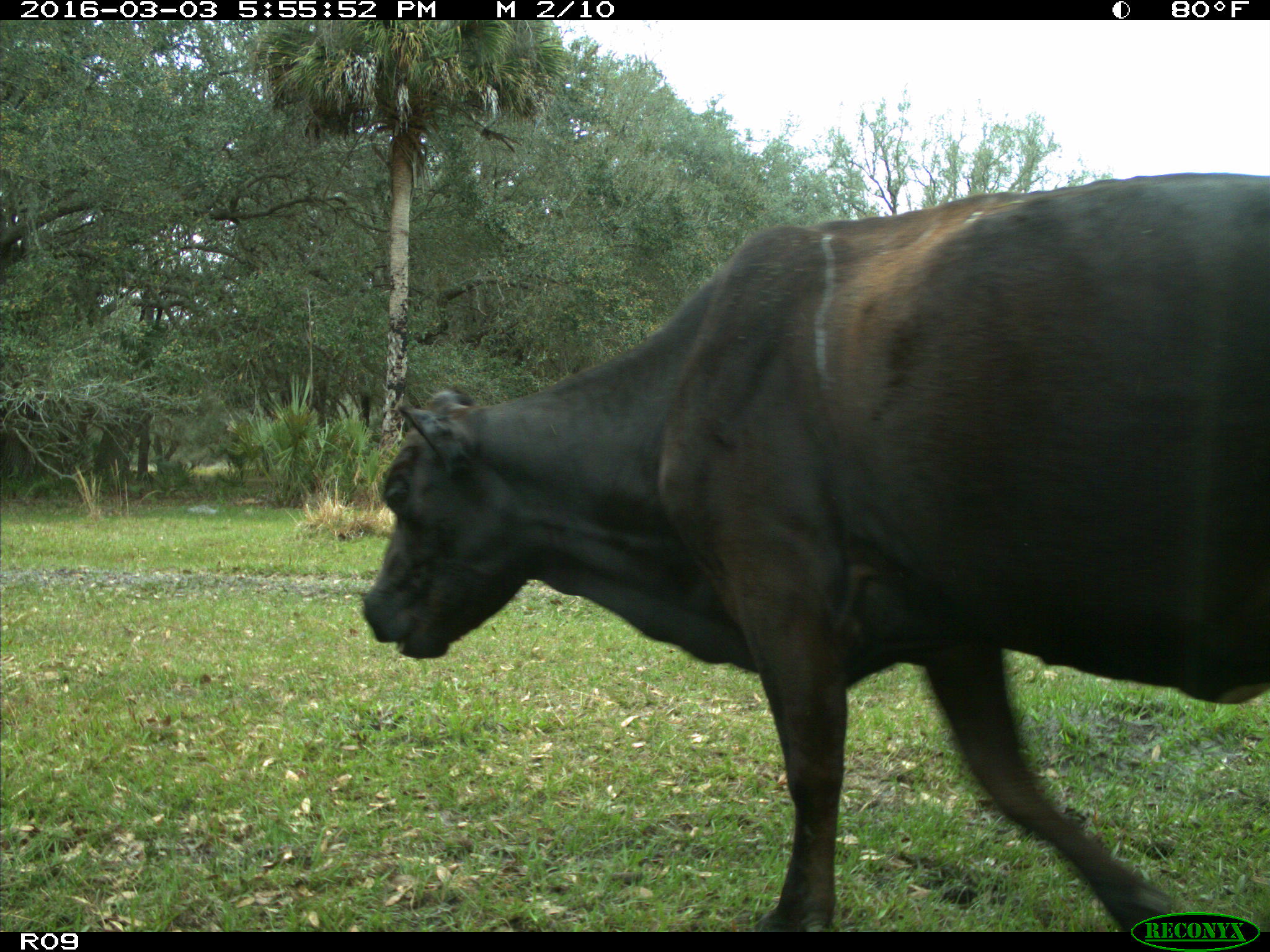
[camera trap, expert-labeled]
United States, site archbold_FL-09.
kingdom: Animalia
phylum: Chordata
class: Mammalia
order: Artiodactyla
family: Bovidae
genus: Bos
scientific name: Bos taurus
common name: domestic cow